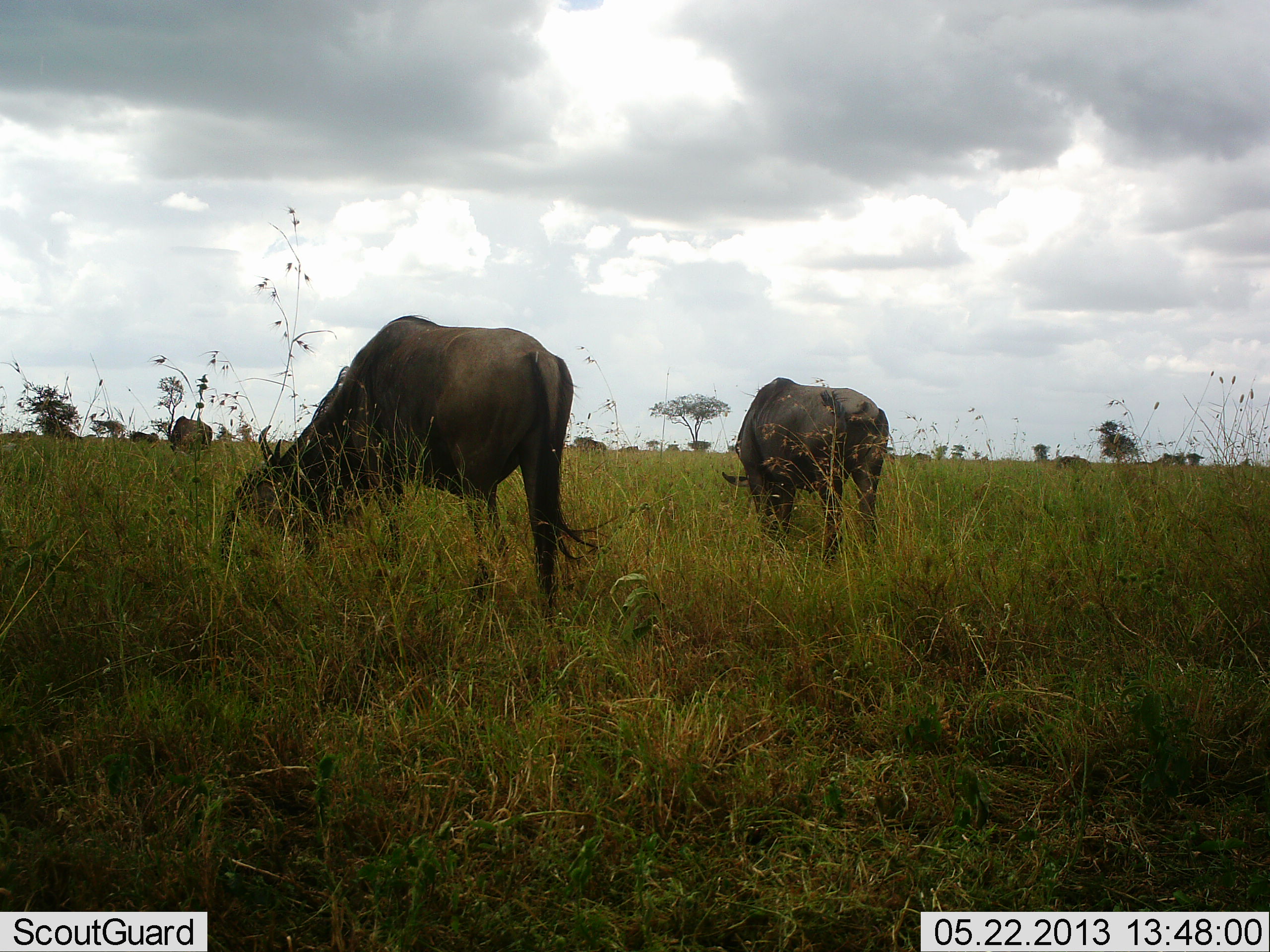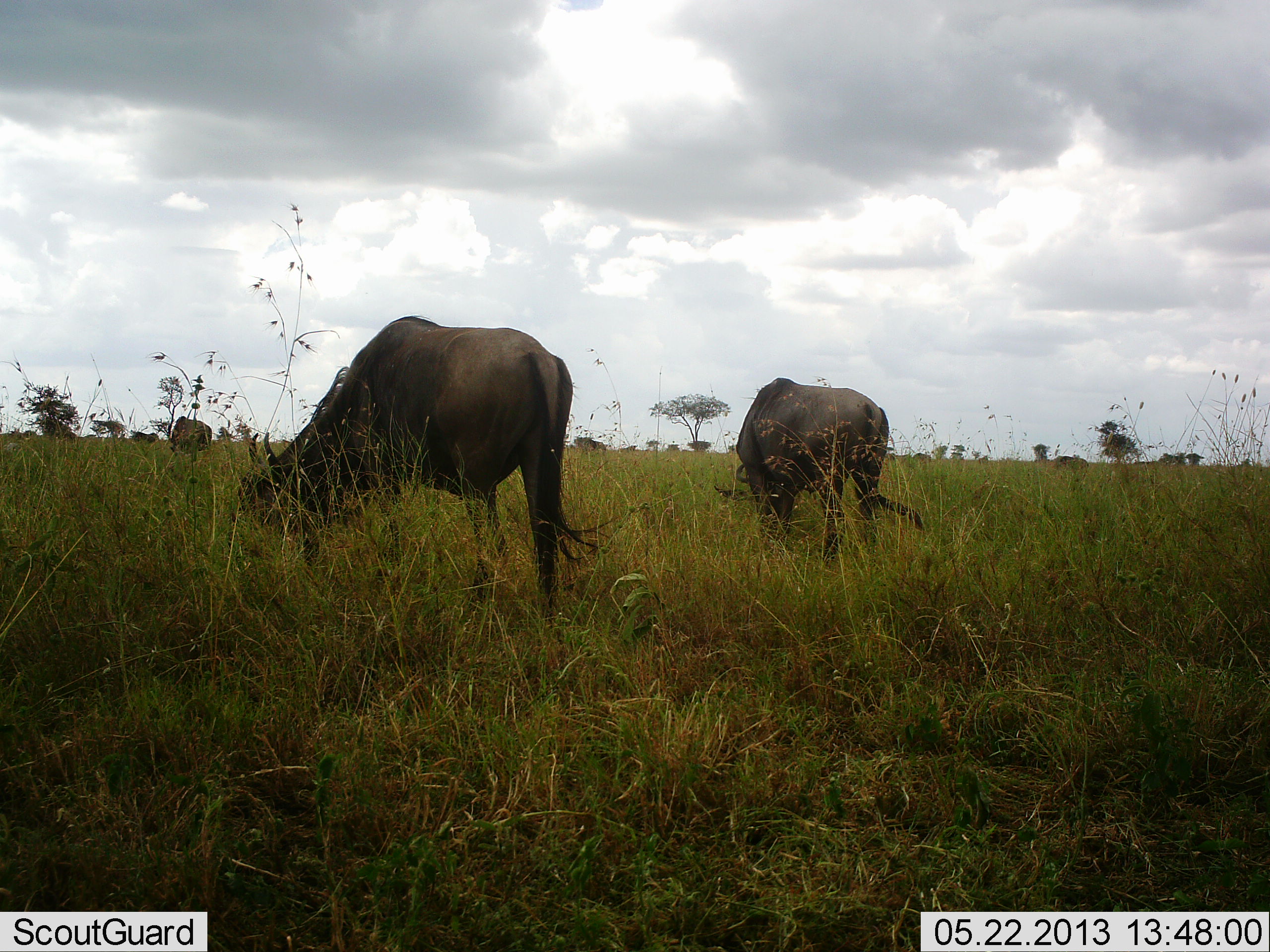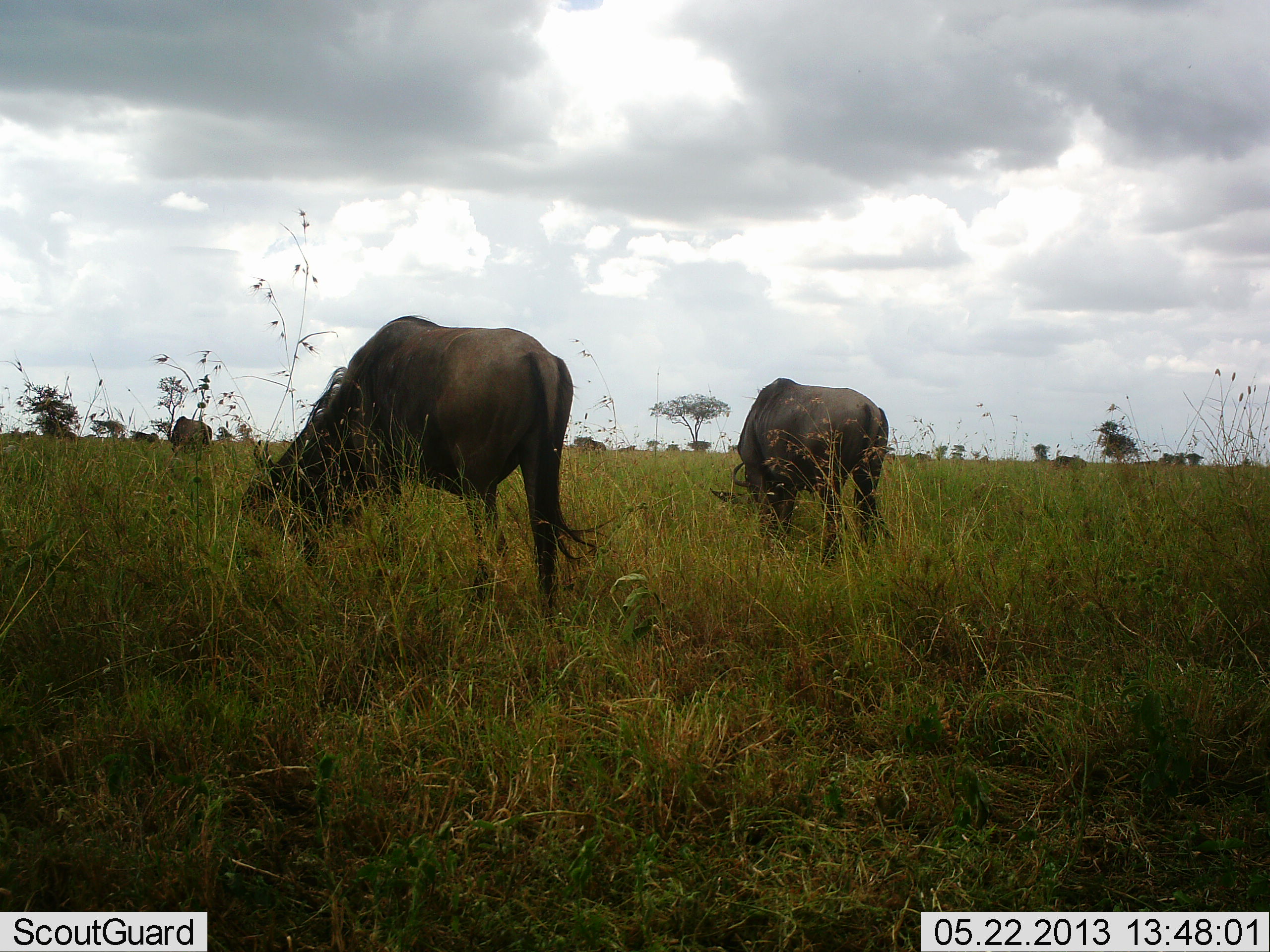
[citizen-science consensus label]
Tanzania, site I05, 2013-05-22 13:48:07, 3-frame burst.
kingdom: Animalia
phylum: Chordata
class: Mammalia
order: Artiodactyla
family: Bovidae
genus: Connochaetes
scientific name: Connochaetes taurinus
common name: blue wildebeest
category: wildebeest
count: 3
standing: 25%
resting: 0%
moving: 0%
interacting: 0%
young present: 0%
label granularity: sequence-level